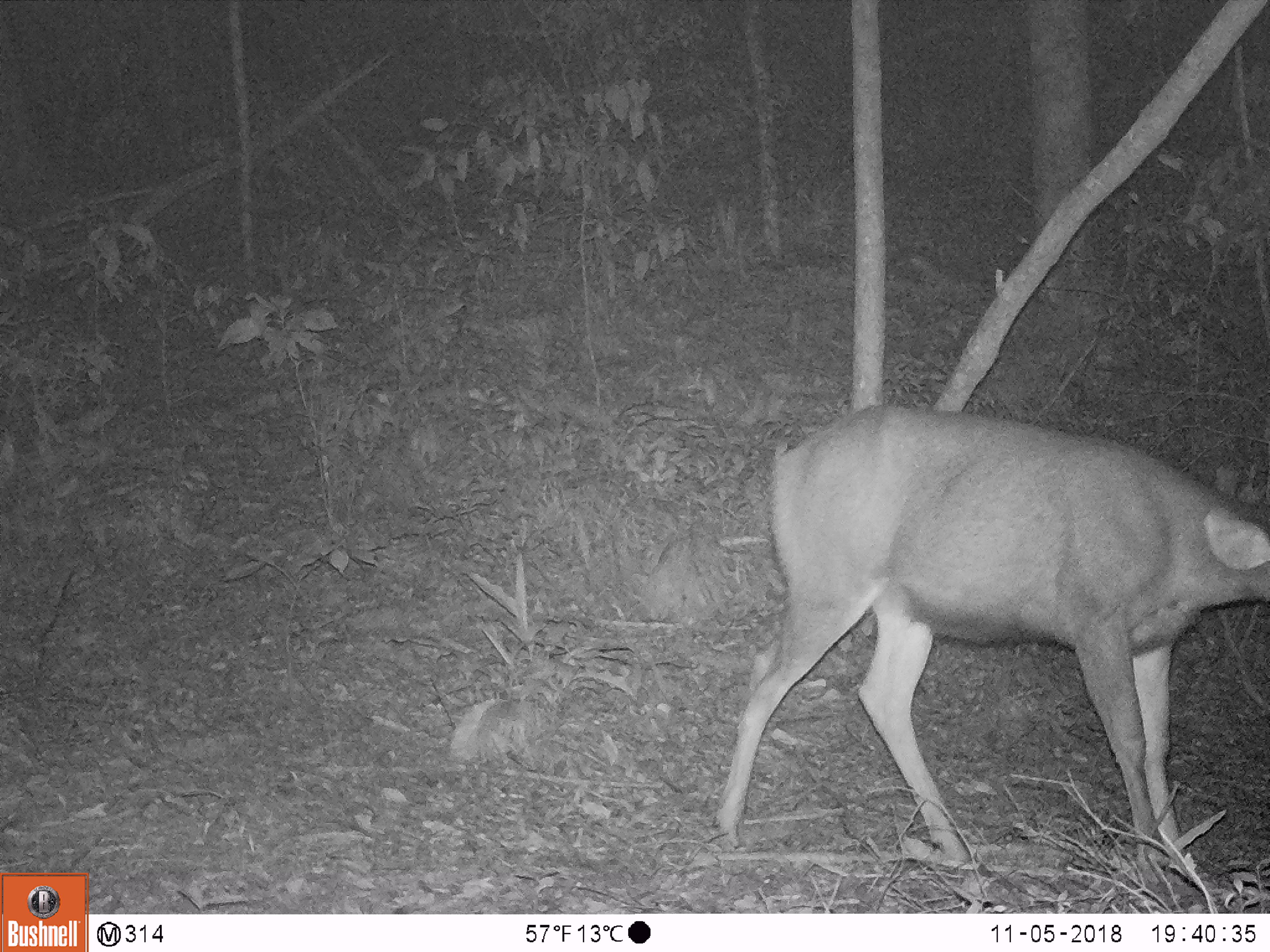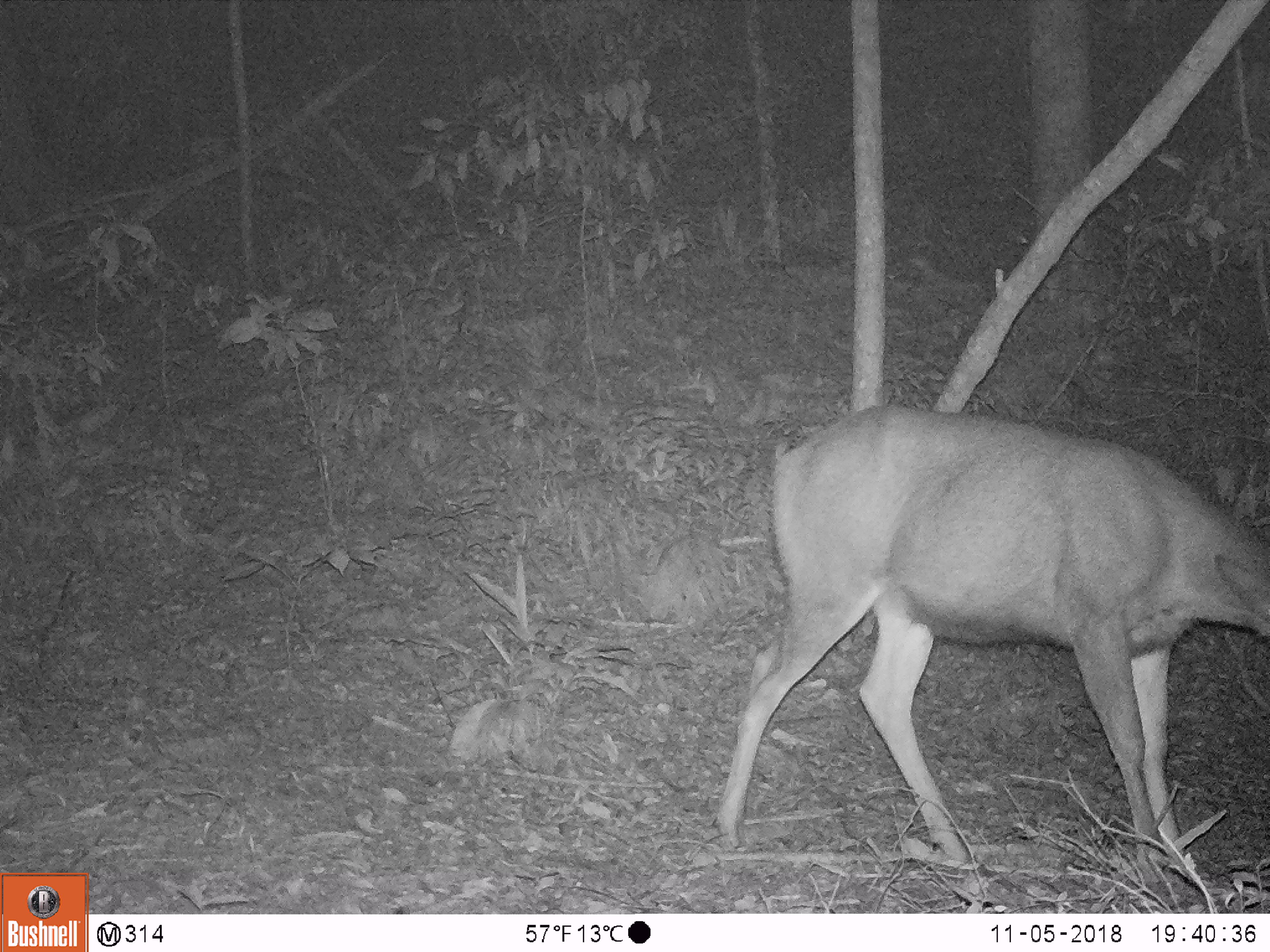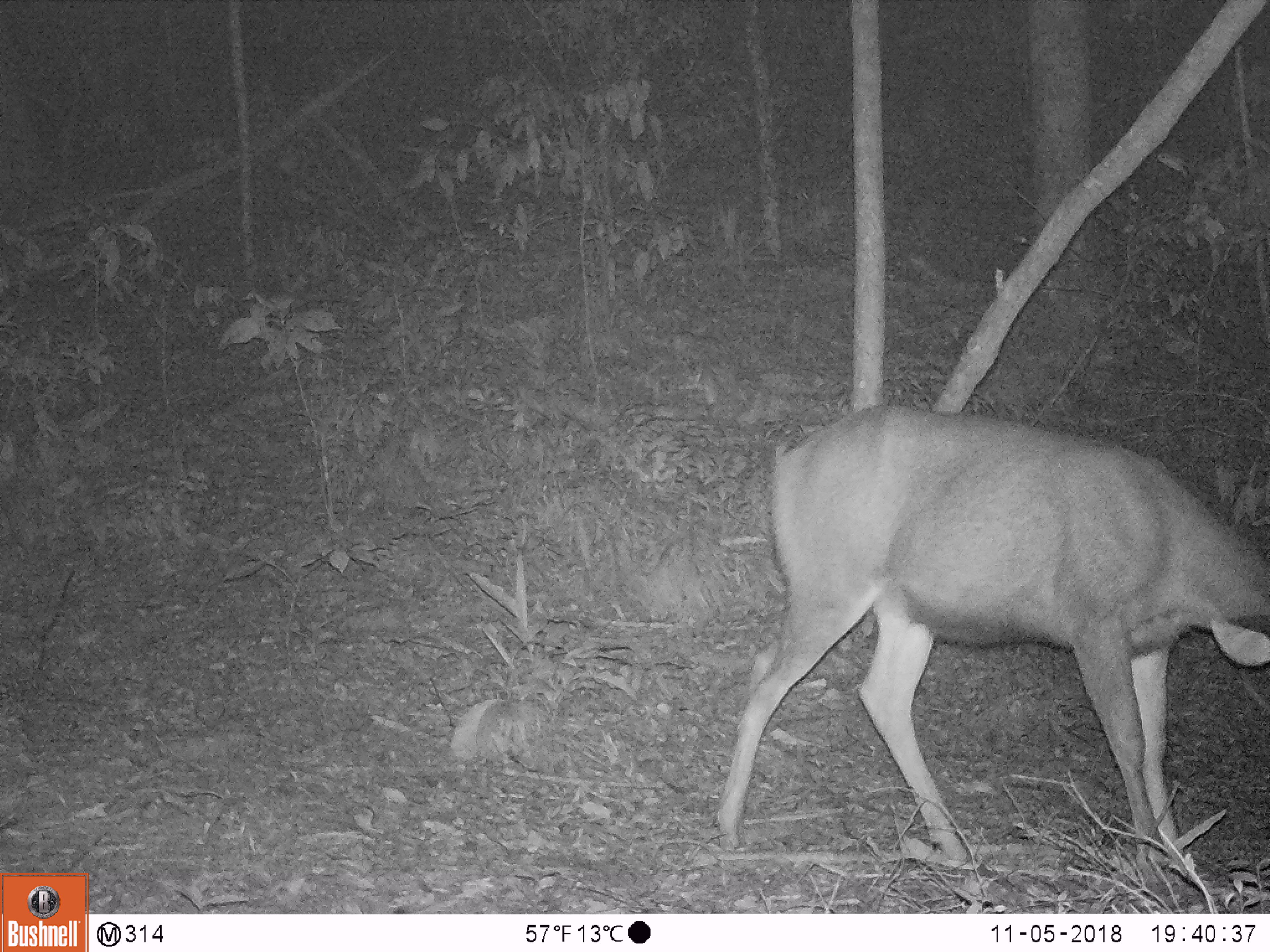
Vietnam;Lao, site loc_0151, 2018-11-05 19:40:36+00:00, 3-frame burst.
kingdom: Animalia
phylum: Chordata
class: Mammalia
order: Artiodactyla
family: Cervidae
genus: Rusa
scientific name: Rusa unicolor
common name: sambar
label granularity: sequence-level